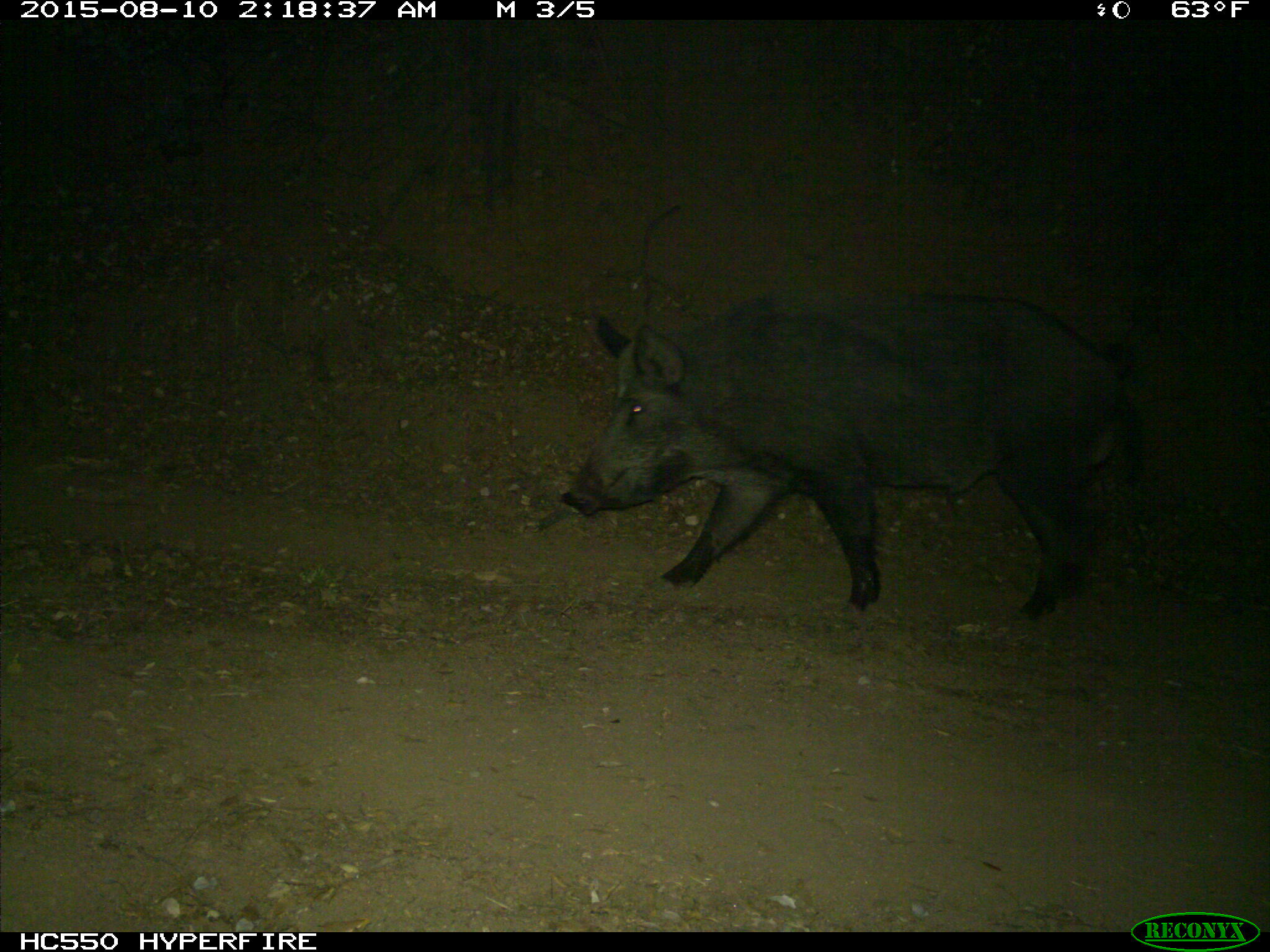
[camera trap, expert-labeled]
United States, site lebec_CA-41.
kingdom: Animalia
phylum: Chordata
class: Mammalia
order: Artiodactyla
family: Suidae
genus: Sus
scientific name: Sus scrofa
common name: wild boar